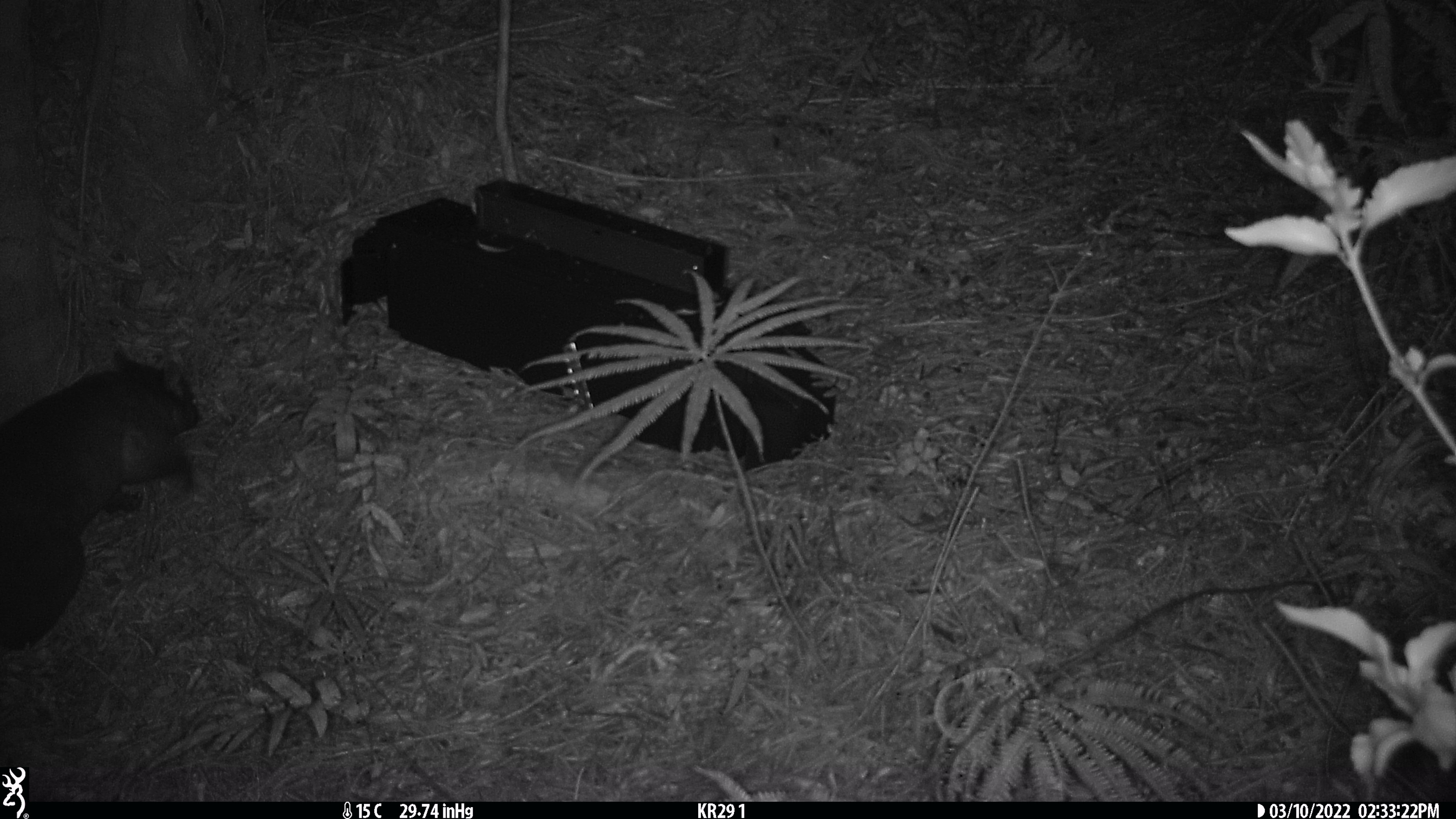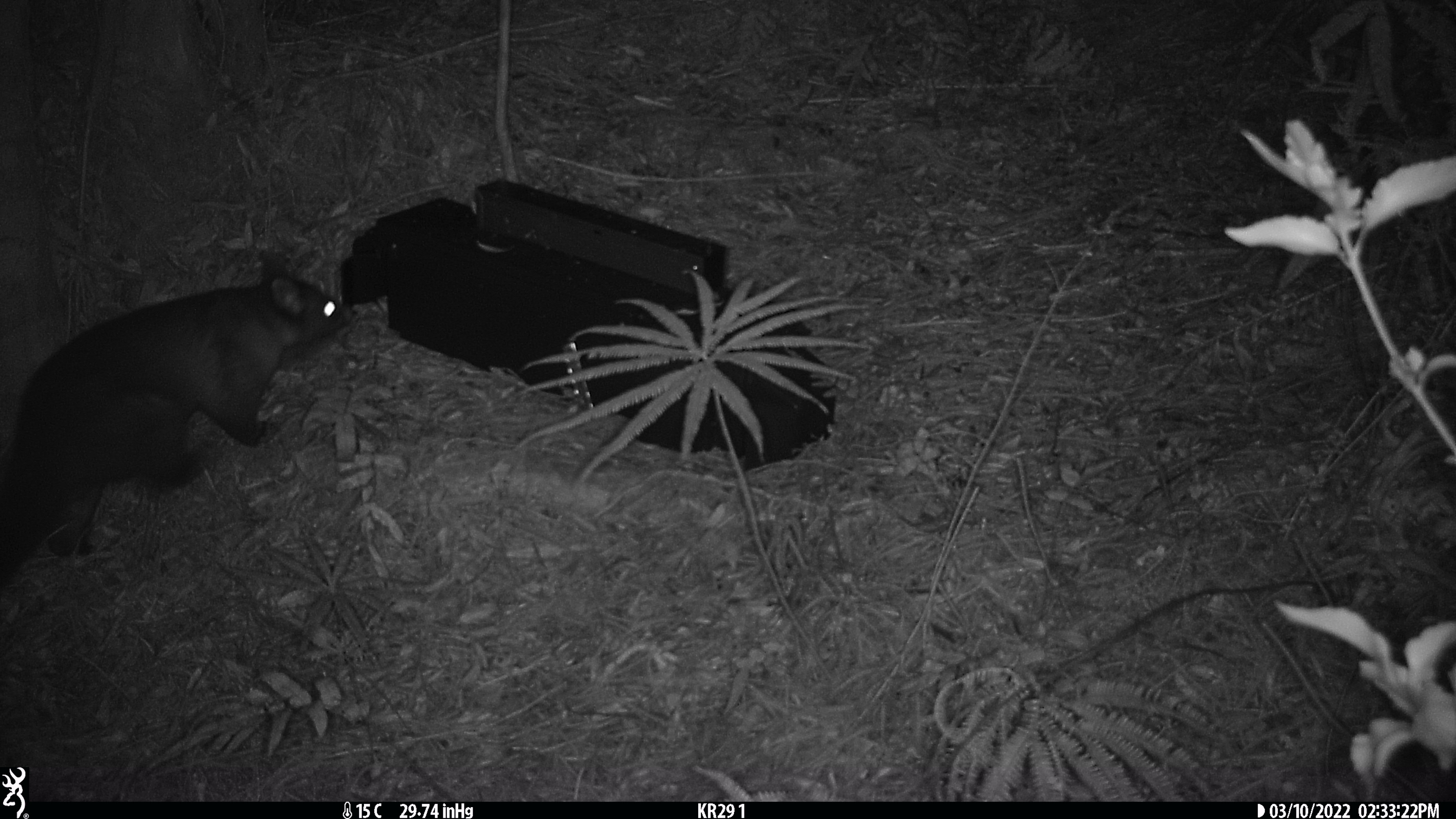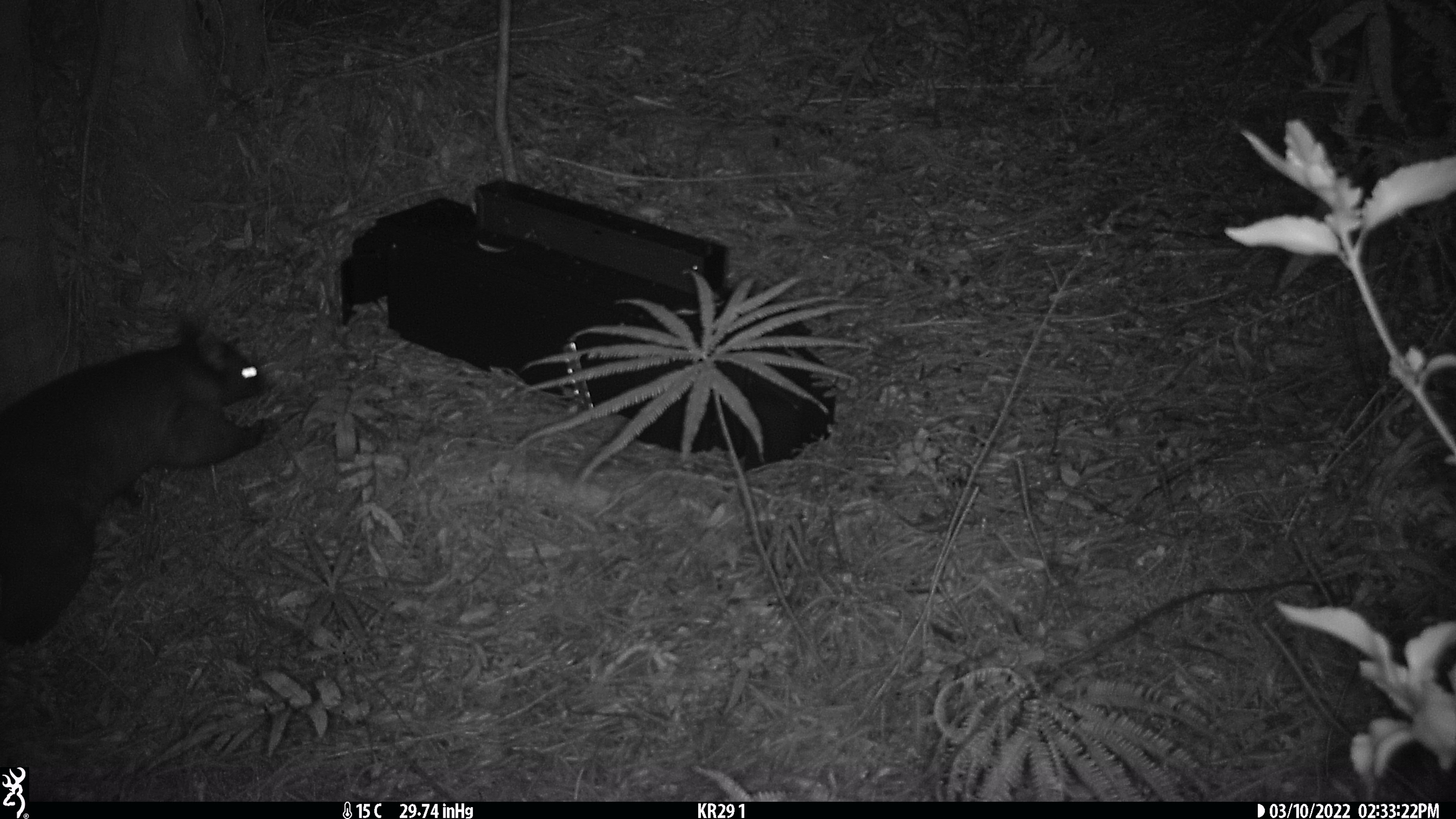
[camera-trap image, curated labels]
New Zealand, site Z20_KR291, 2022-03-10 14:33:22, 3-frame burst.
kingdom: Animalia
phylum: Chordata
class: Mammalia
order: Diprotodontia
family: Phalangeridae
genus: Trichosurus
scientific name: Trichosurus vulpecula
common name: common brushtail possum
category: possum